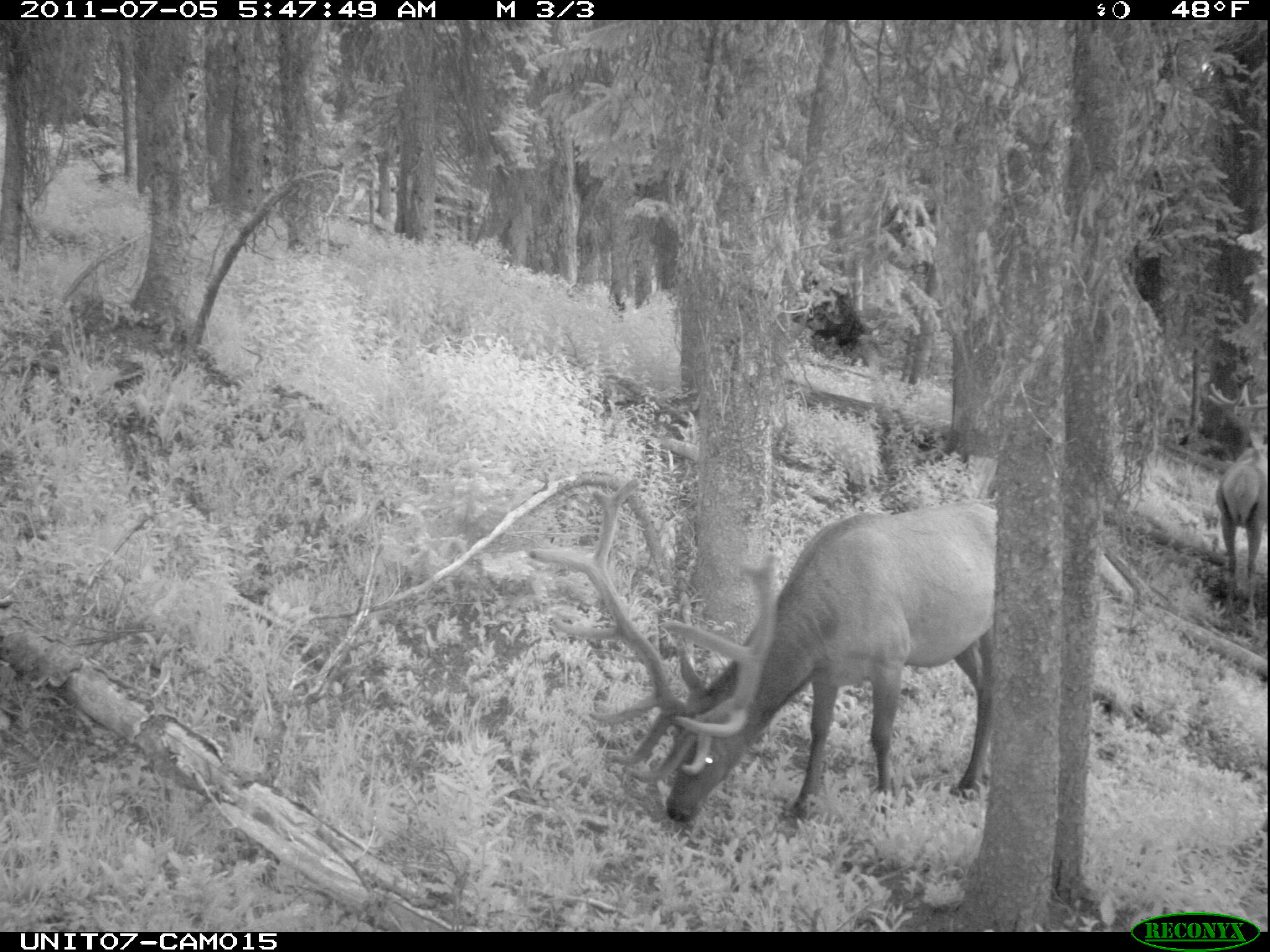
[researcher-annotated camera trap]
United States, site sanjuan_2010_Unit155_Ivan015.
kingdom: Animalia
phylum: Chordata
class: Mammalia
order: Artiodactyla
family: Cervidae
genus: Cervus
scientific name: Cervus elaphus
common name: red deer